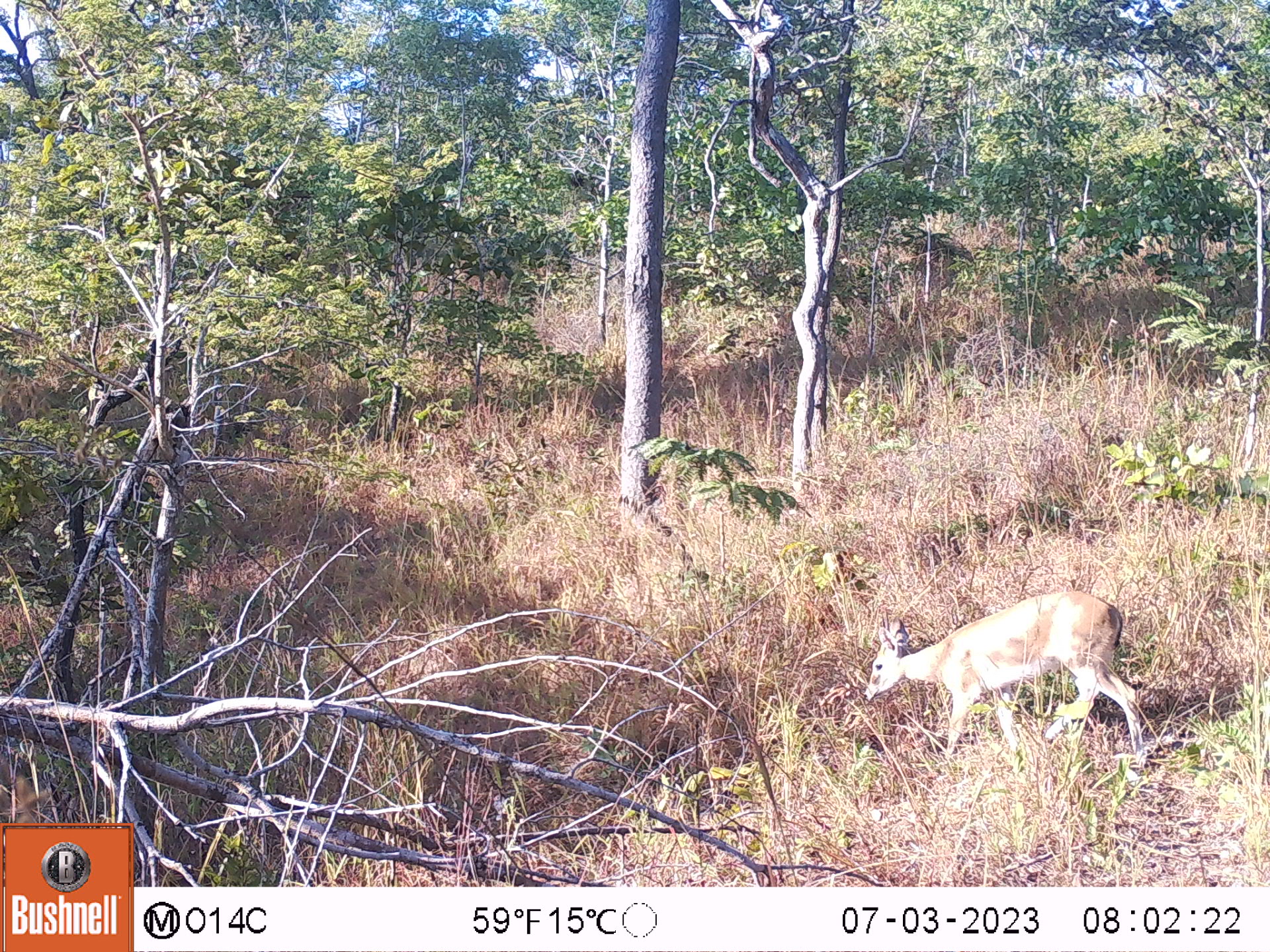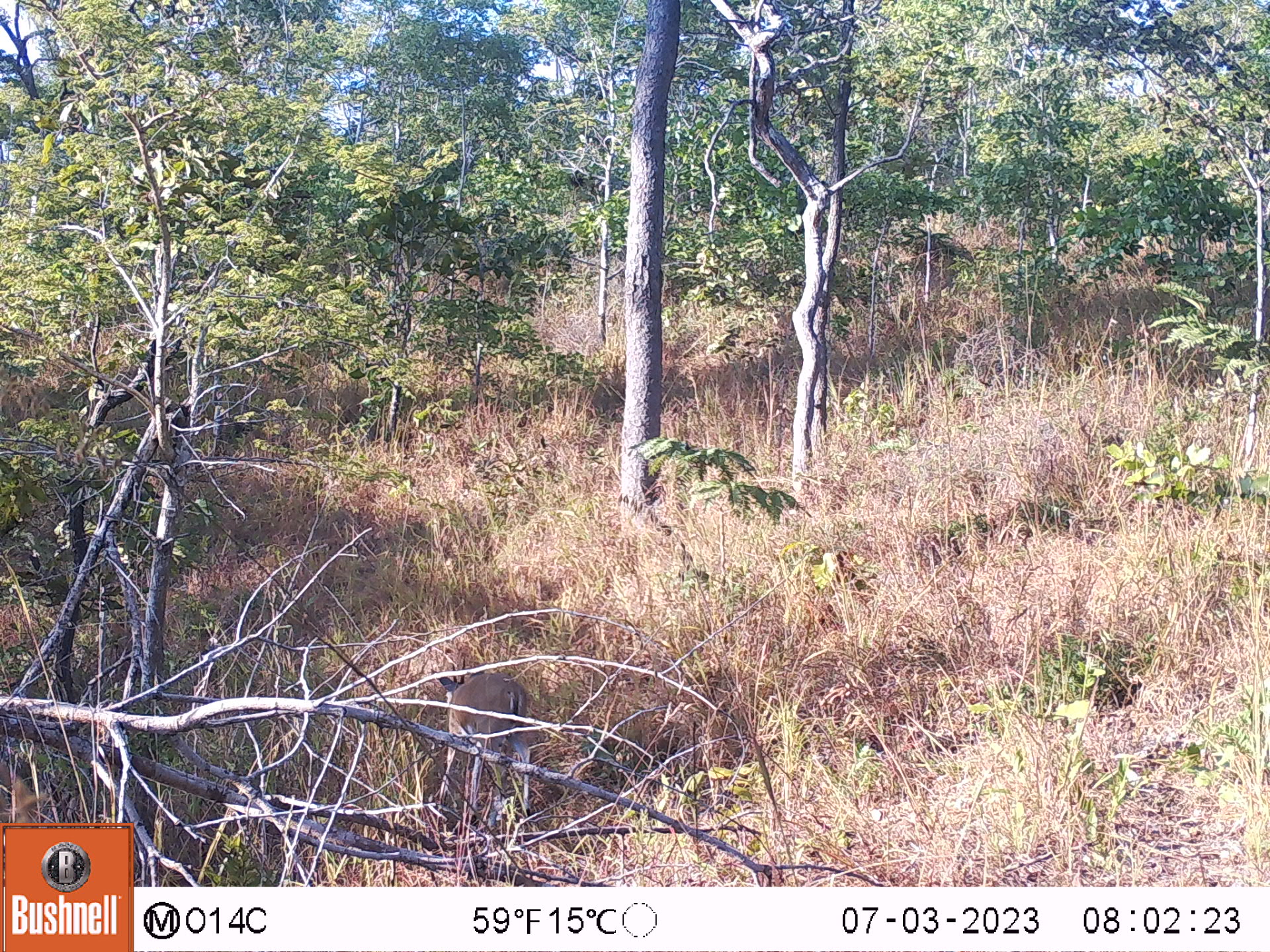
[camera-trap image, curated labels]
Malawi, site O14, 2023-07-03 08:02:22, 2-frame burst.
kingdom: Animalia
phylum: Chordata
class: Mammalia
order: Artiodactyla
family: Bovidae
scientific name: Antilopinae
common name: small antelope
Small antelope (Antilopinae), count 1.